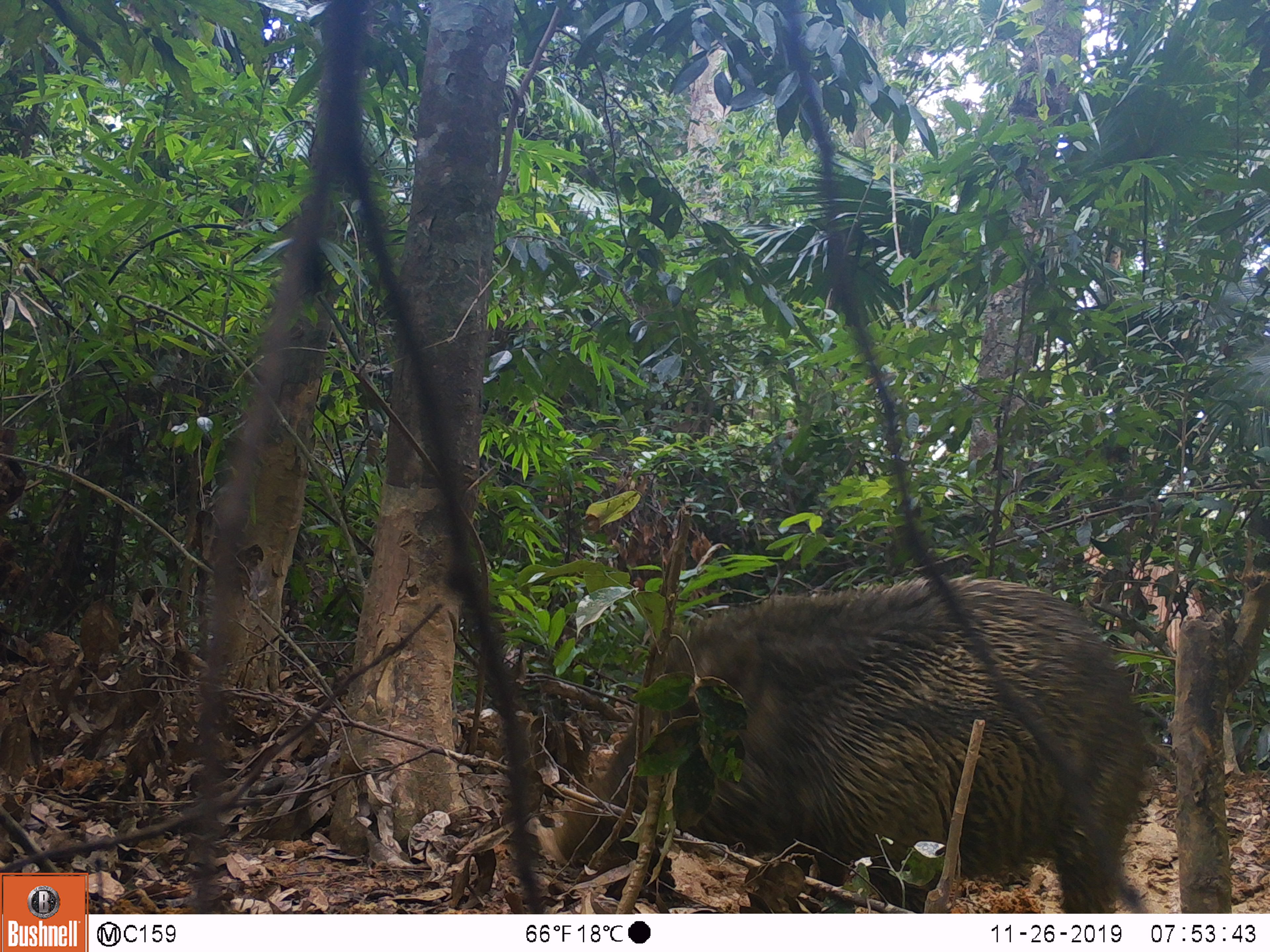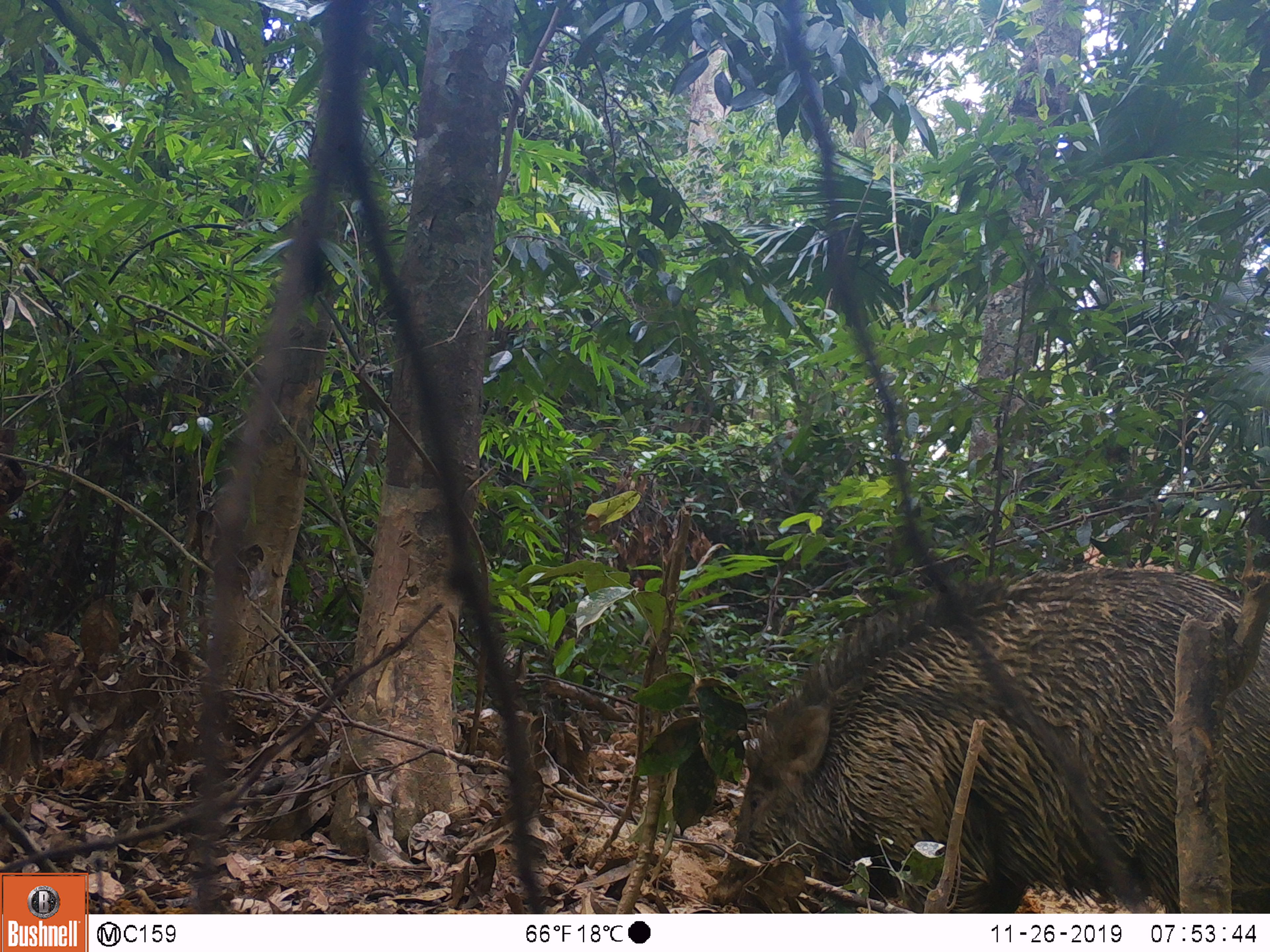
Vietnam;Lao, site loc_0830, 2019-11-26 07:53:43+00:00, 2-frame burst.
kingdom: Animalia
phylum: Chordata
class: Mammalia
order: Artiodactyla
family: Suidae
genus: Sus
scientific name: Sus scrofa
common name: eurasian wild pig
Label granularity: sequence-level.